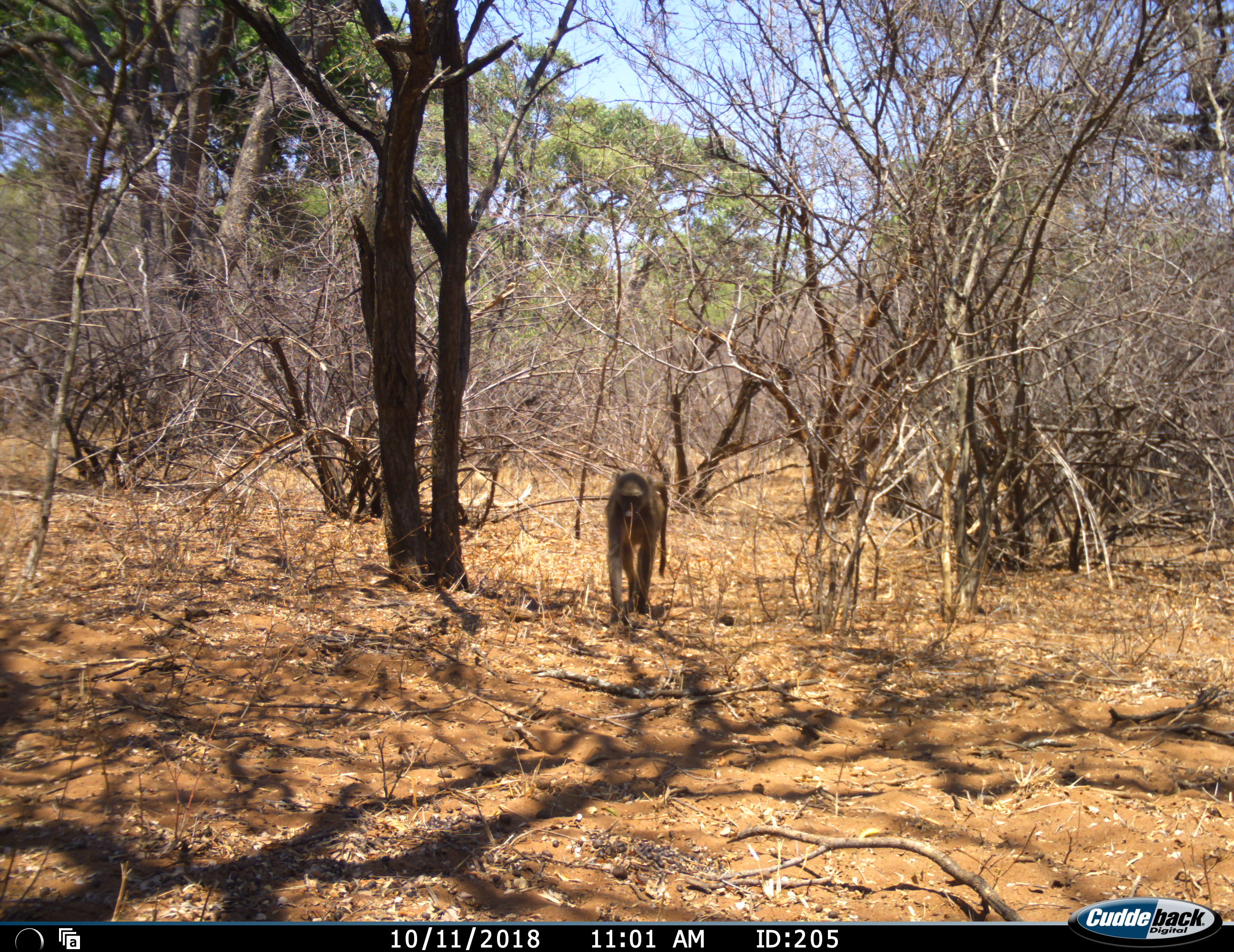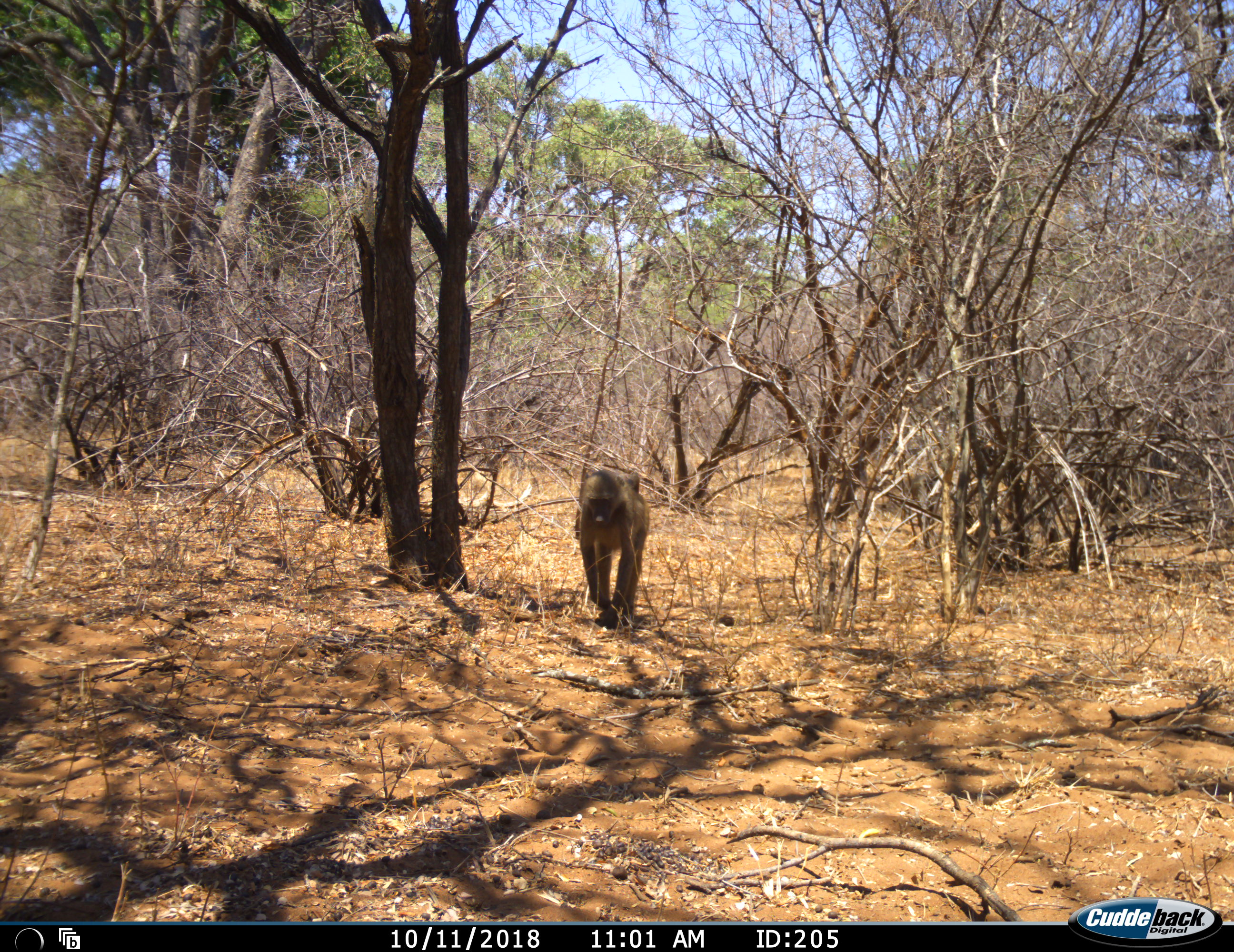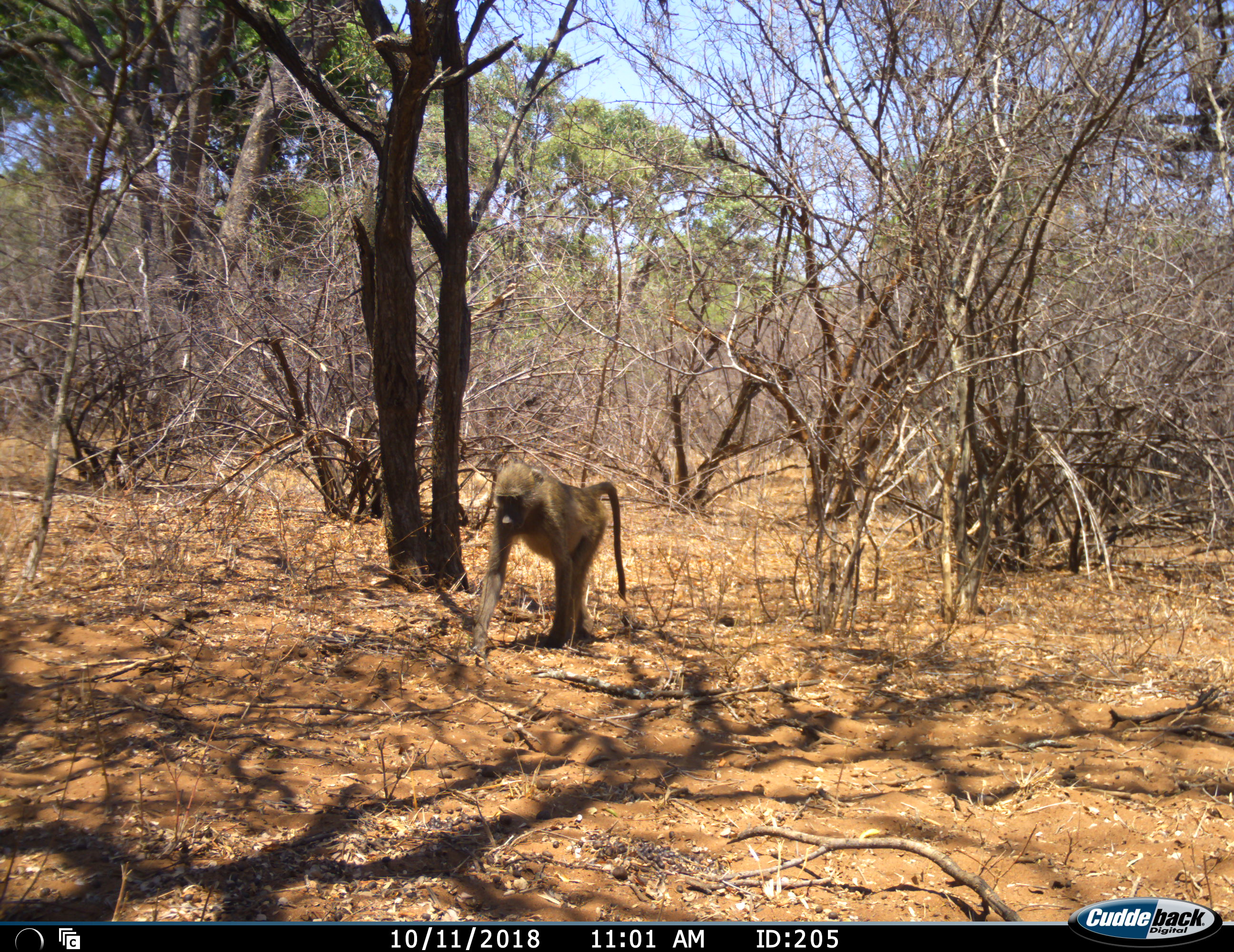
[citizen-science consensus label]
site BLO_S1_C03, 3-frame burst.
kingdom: Animalia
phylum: Chordata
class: Mammalia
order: Primates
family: Cercopithecidae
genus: Papio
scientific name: Papio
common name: baboon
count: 2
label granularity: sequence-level